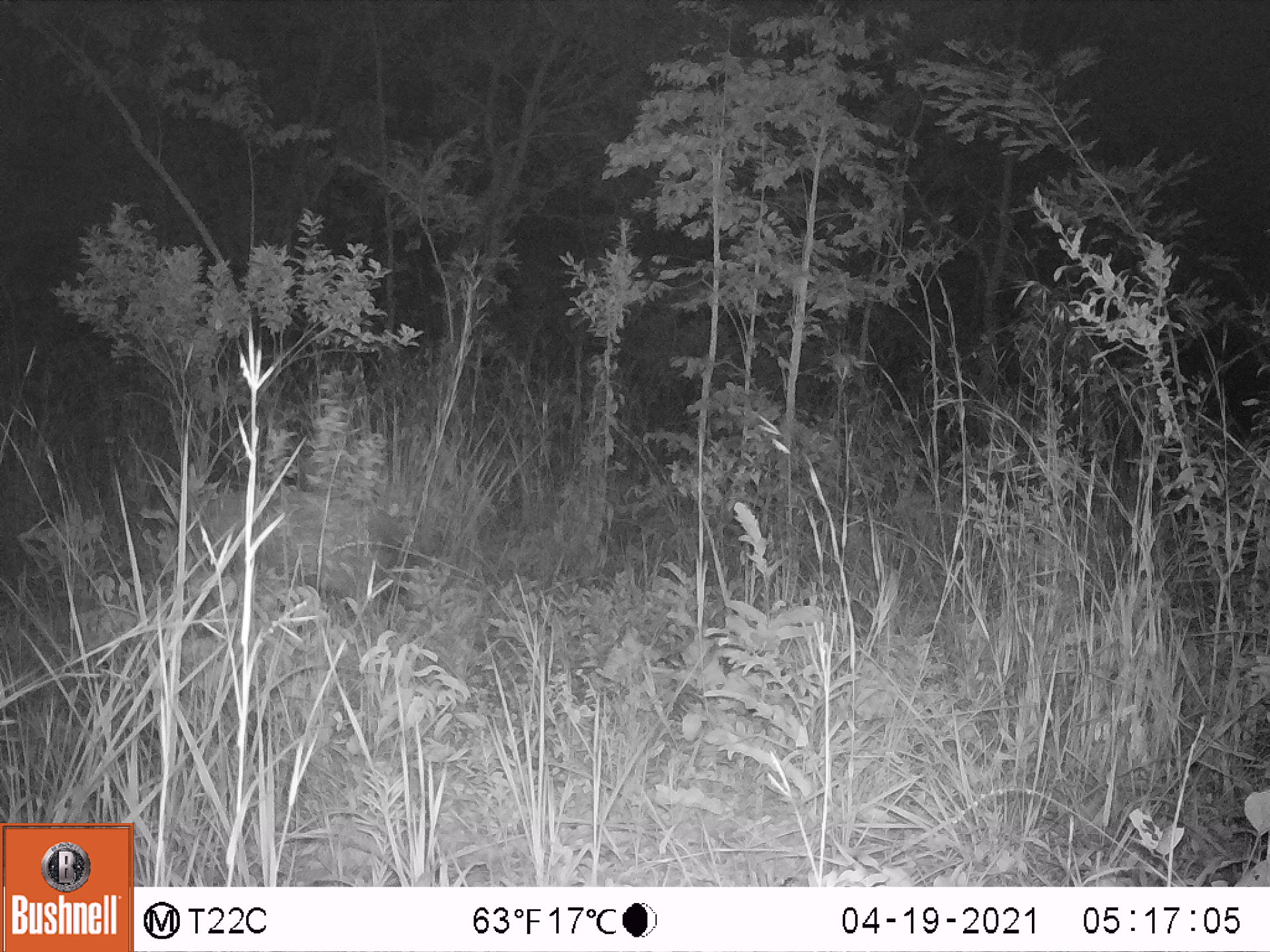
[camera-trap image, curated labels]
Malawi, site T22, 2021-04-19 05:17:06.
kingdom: Animalia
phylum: Chordata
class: Mammalia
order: Artiodactyla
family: Suidae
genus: Potamochoerus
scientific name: Potamochoerus larvatus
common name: bushpig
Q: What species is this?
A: Bushpig (Potamochoerus larvatus).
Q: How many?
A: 1.